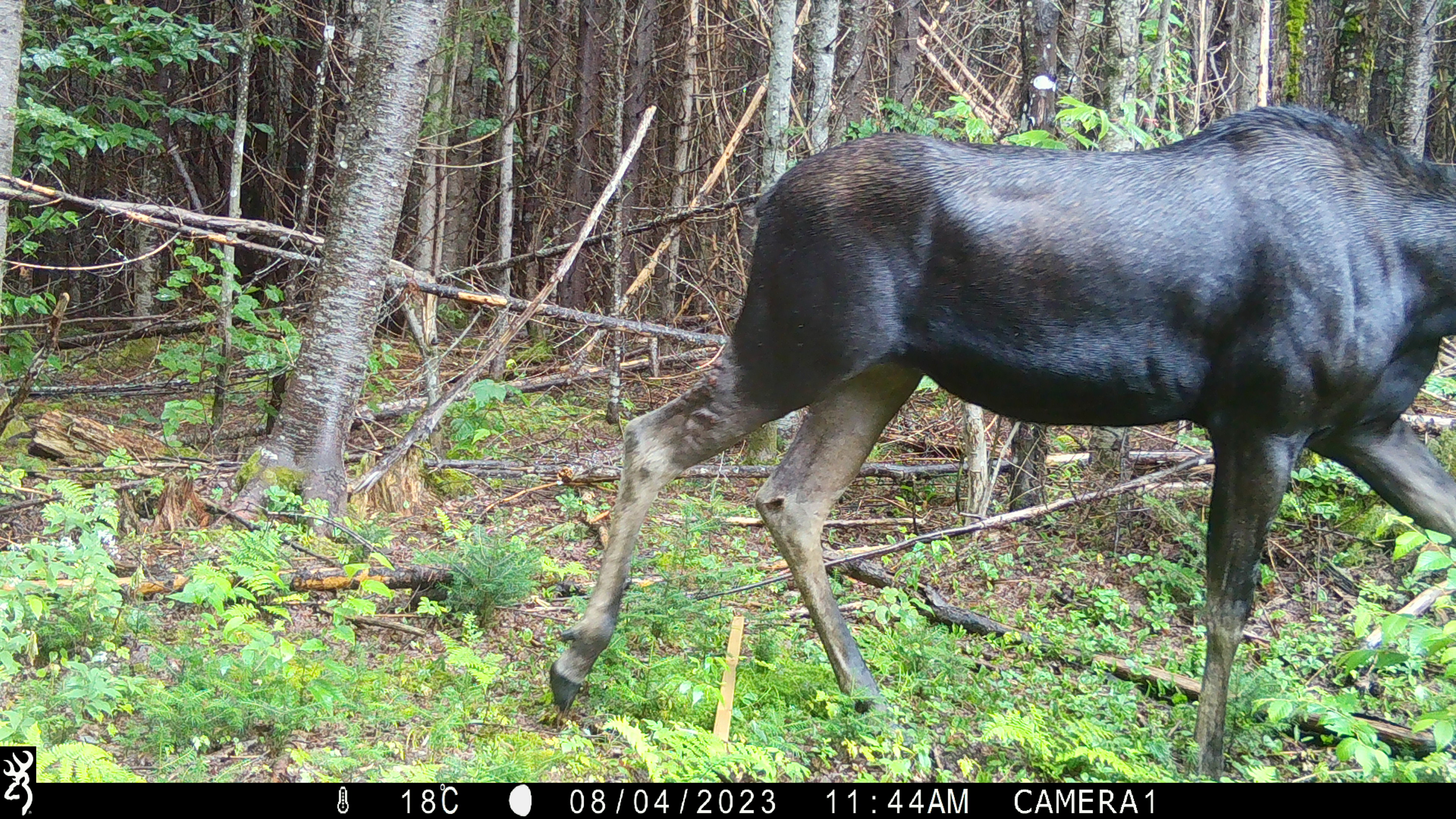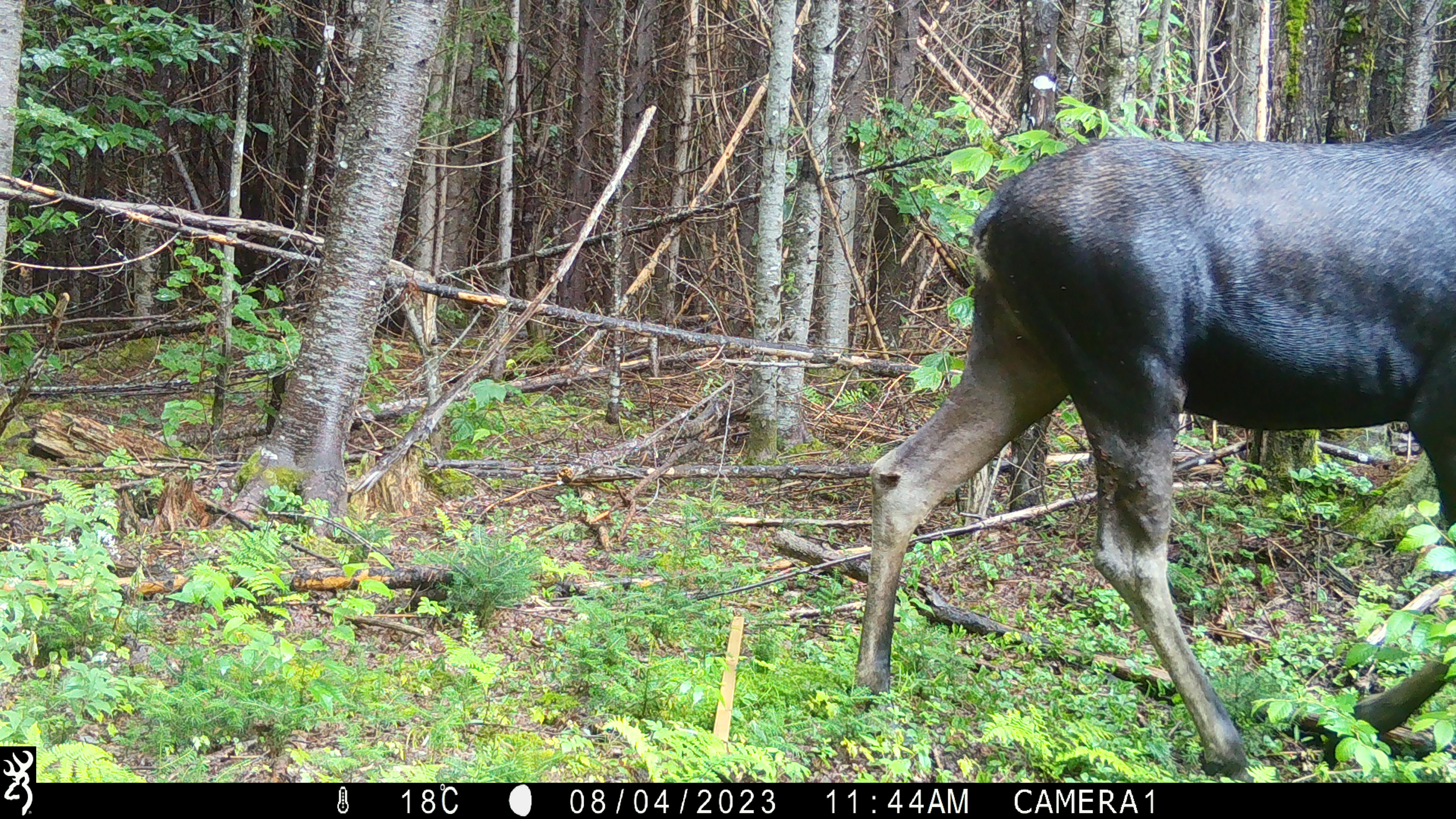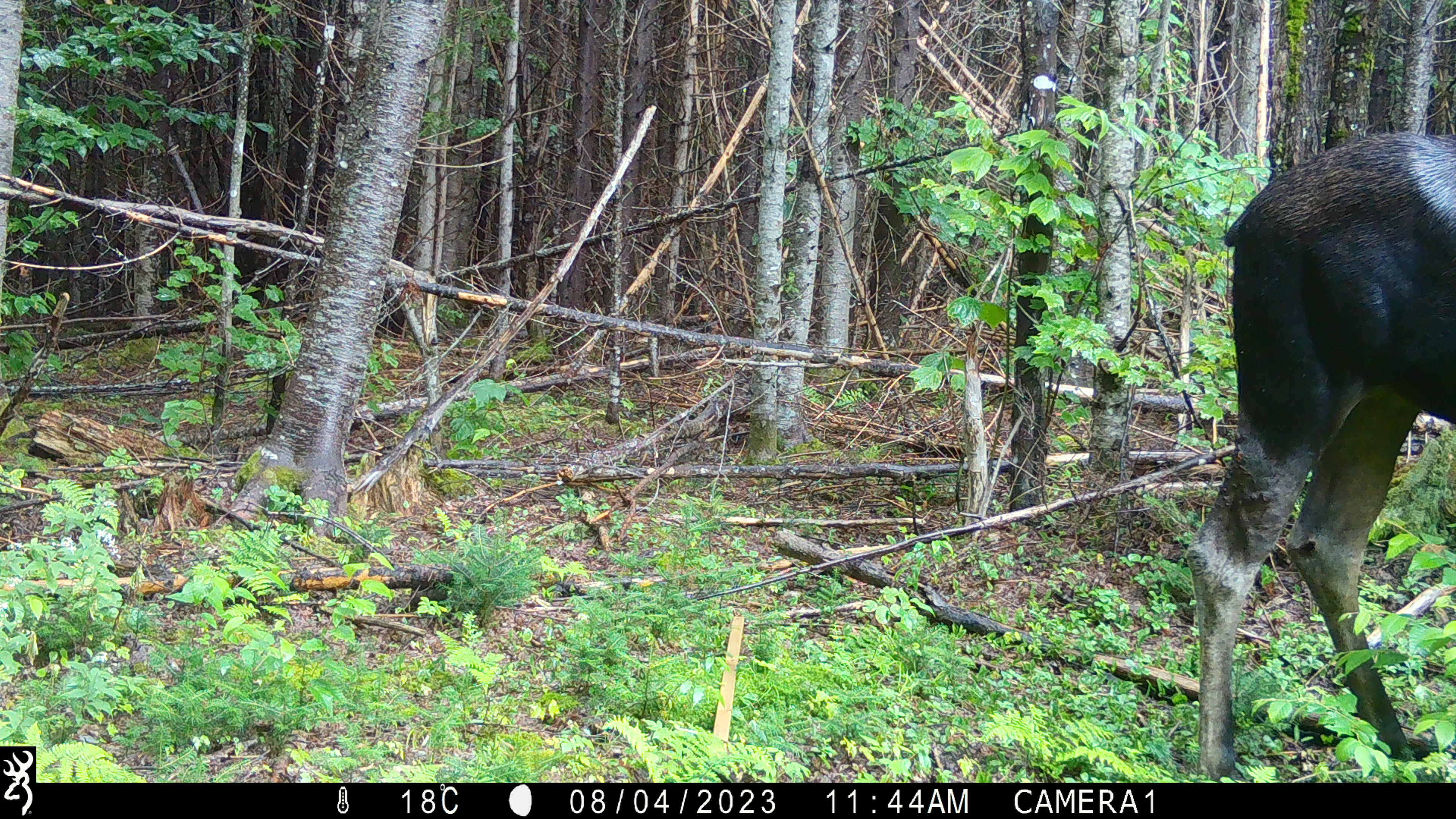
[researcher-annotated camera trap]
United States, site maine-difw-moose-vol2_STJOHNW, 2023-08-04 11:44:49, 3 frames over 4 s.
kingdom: Animalia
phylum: Chordata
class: Mammalia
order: Artiodactyla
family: Cervidae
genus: Alces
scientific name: Alces alces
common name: moose